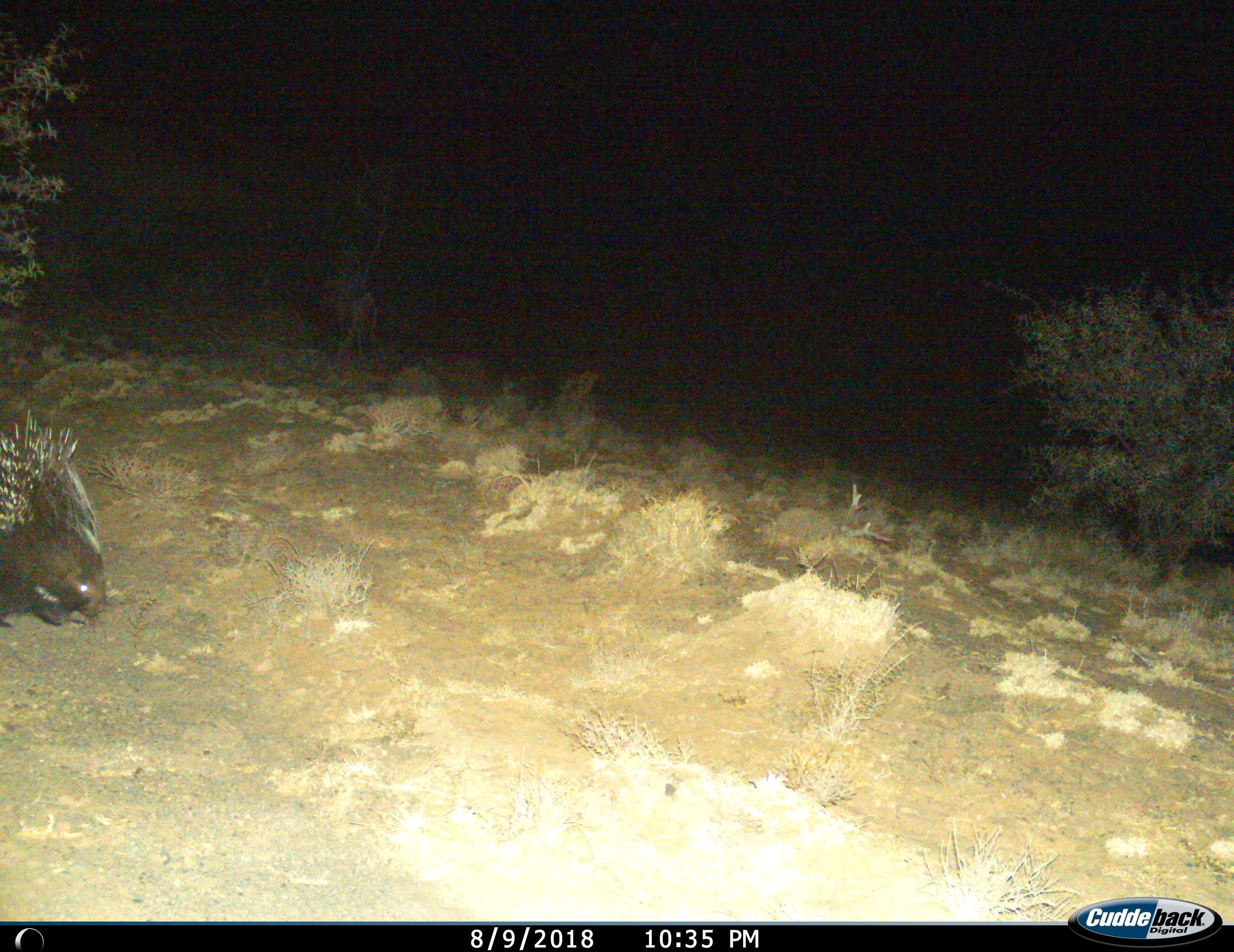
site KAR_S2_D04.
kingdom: Animalia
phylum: Chordata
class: Mammalia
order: Rodentia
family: Hystricidae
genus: Hystrix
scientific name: Hystrix cristata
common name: crested porcupine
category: porcupine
Porcupine (crested porcupine) (Hystrix cristata), count 1. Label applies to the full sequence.